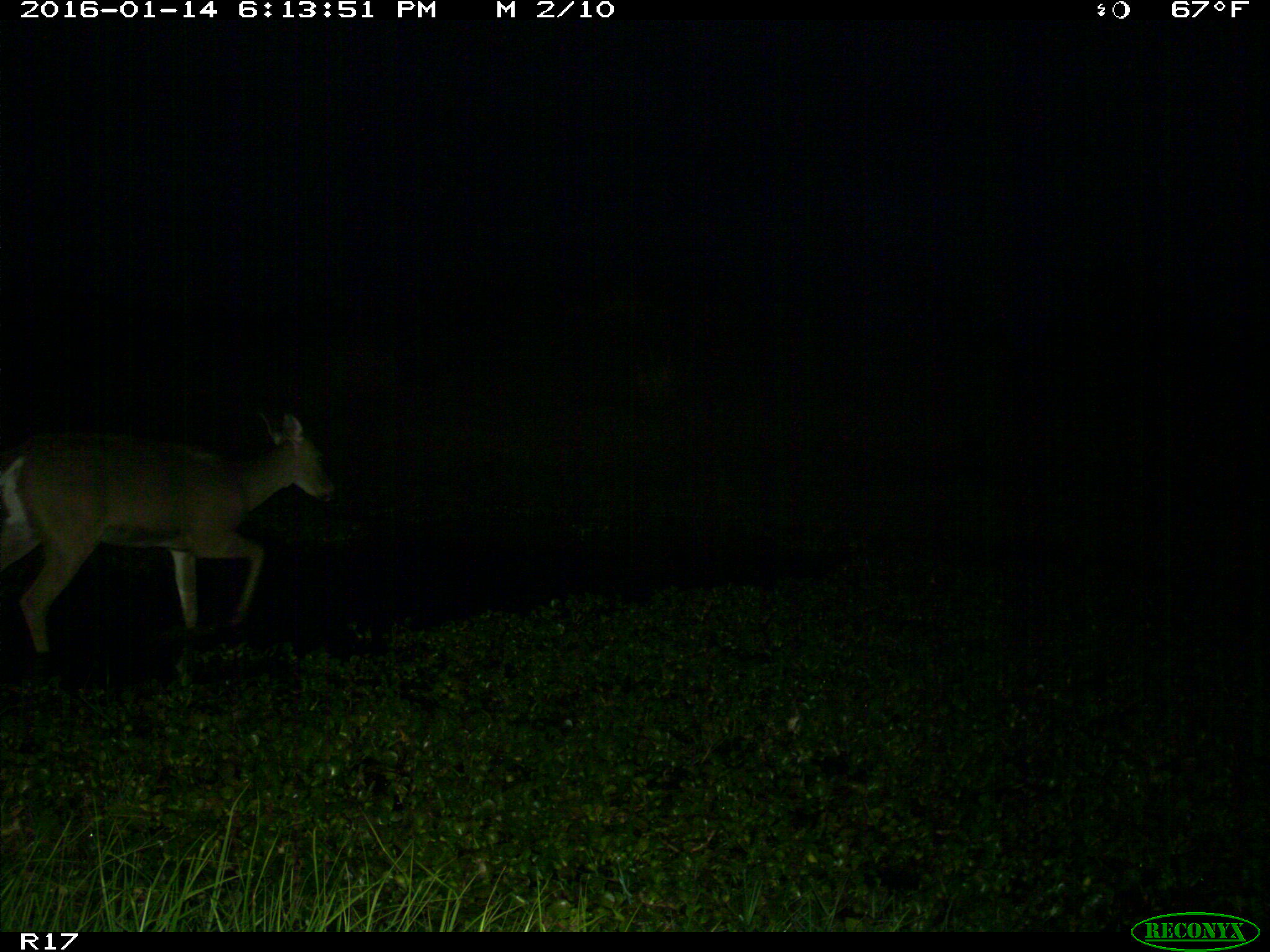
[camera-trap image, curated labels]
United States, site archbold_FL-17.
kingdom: Animalia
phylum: Chordata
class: Mammalia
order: Artiodactyla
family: Cervidae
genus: Odocoileus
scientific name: Odocoileus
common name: deer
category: unidentified deer